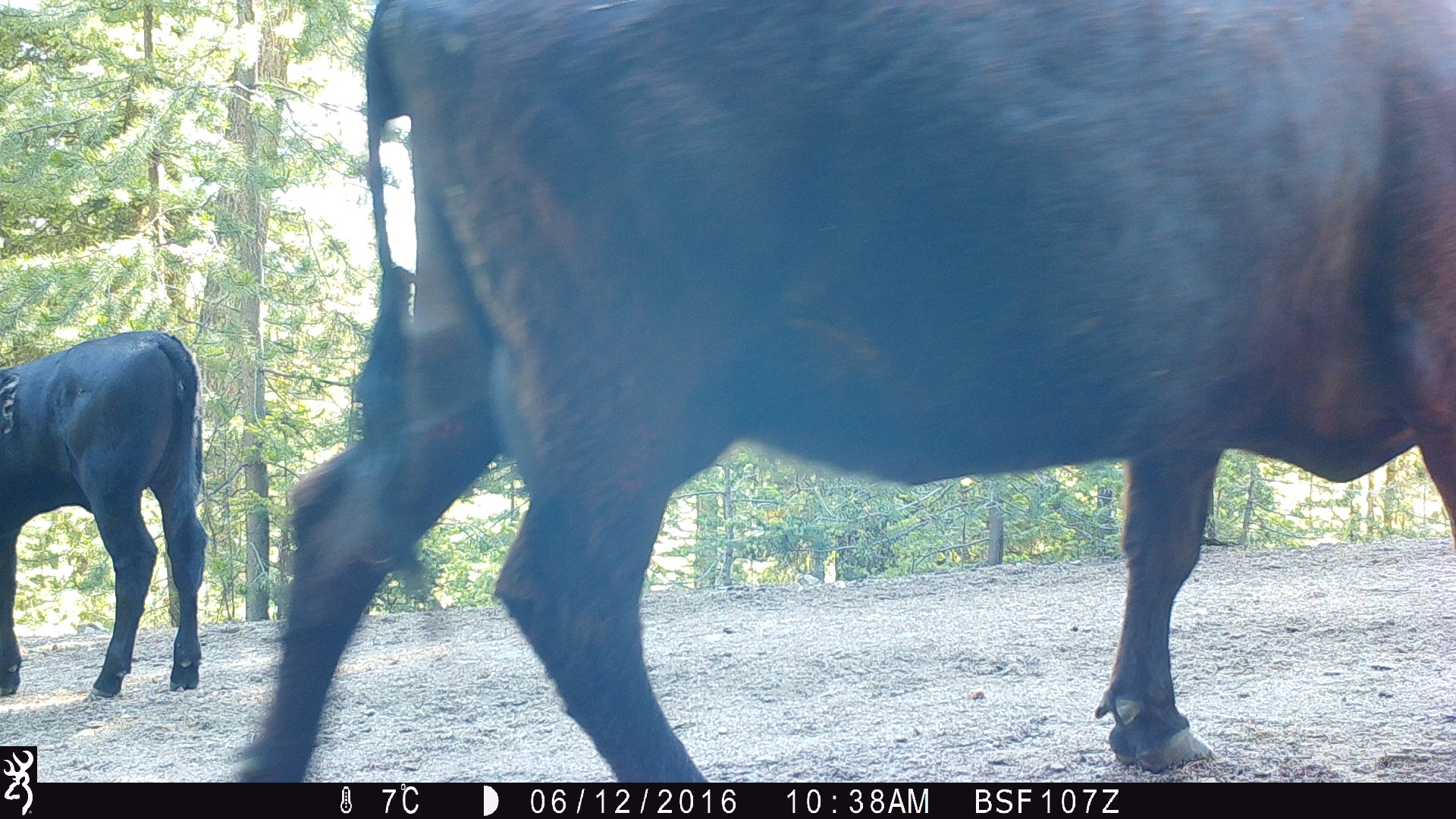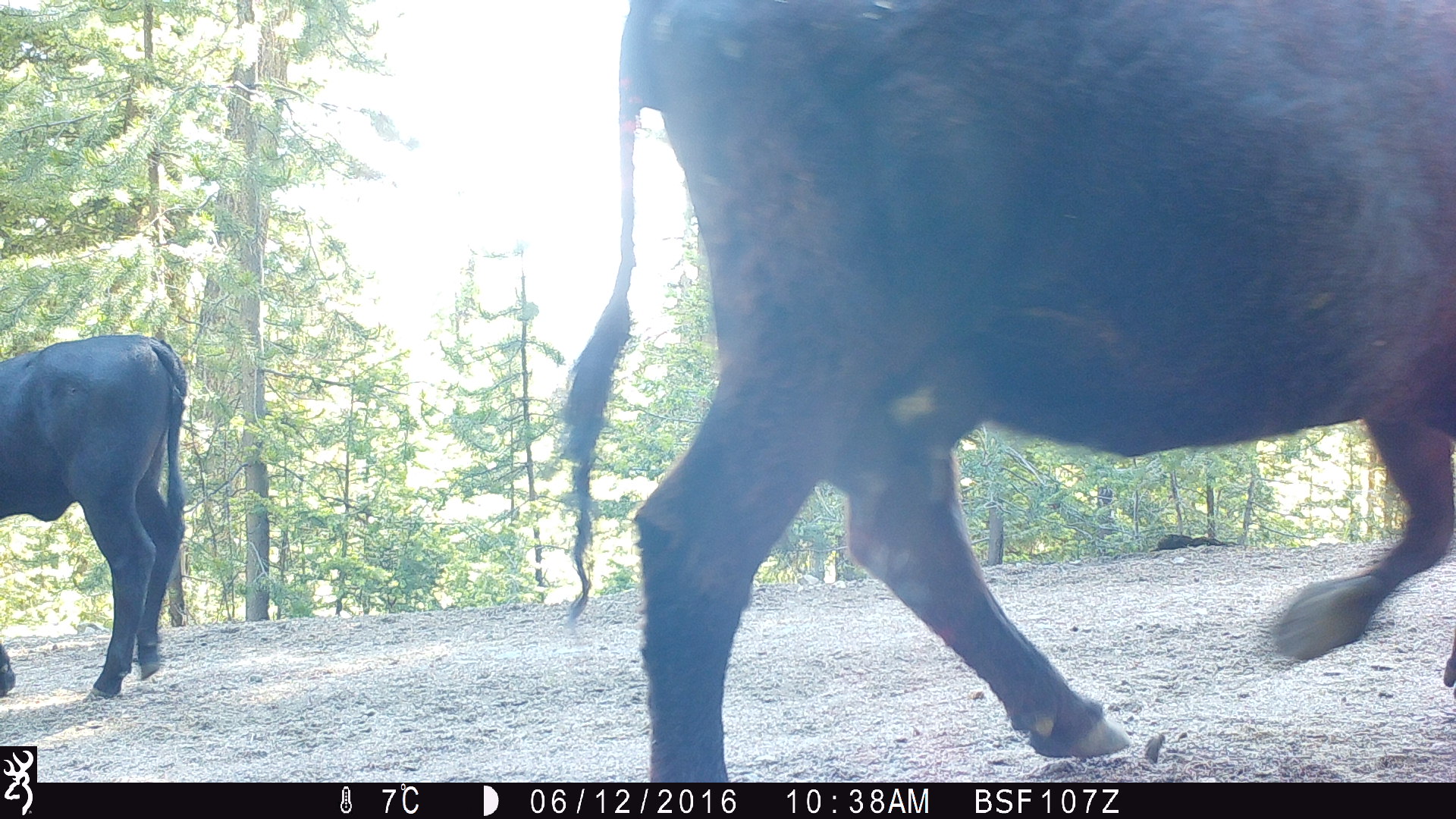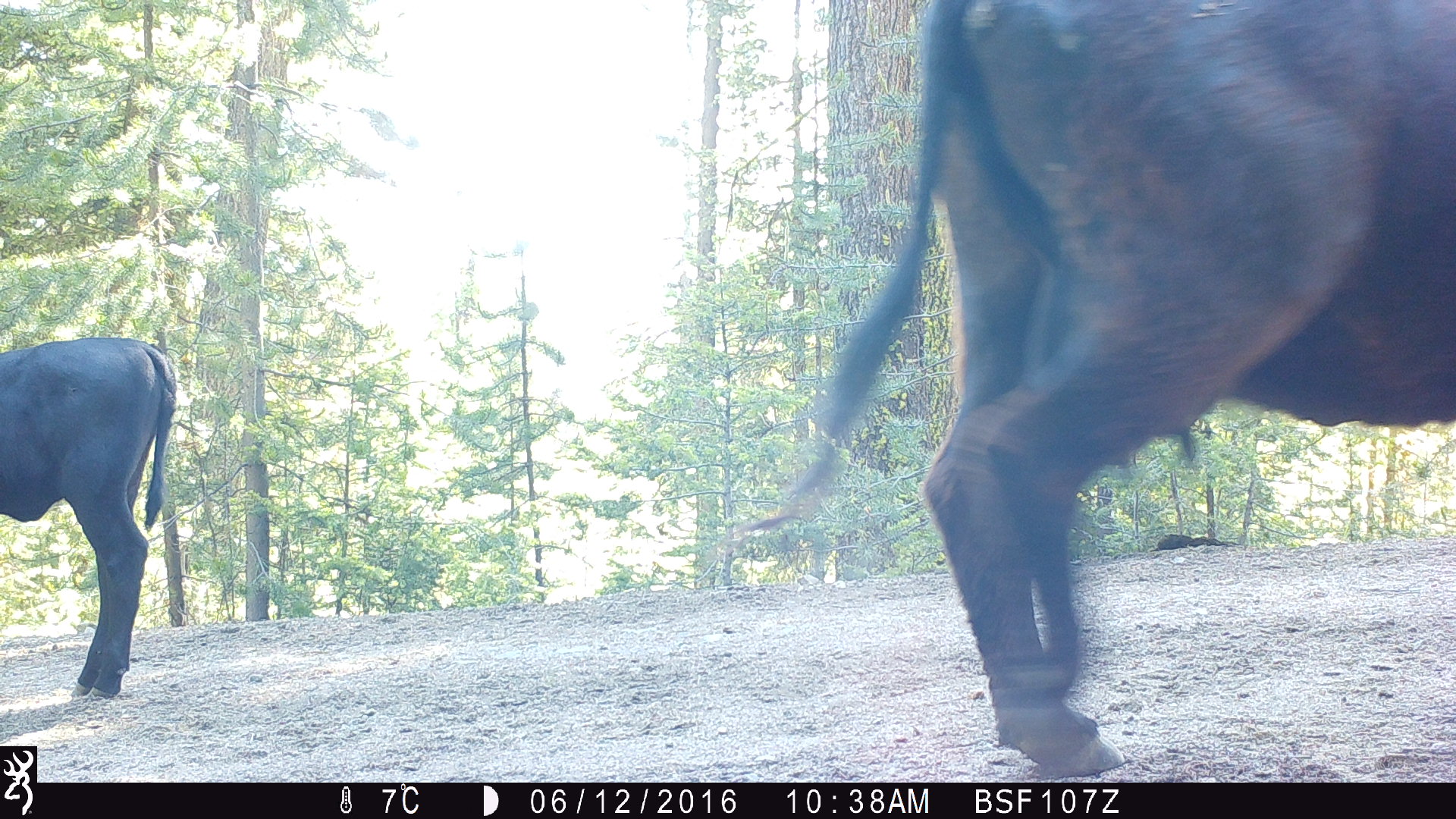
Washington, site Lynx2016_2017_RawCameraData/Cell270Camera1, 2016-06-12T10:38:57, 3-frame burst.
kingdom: Animalia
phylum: Chordata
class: Mammalia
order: Artiodactyla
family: Bovidae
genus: Bos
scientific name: Bos taurus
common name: domestic cattle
Domestic cattle (Bos taurus). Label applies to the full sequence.